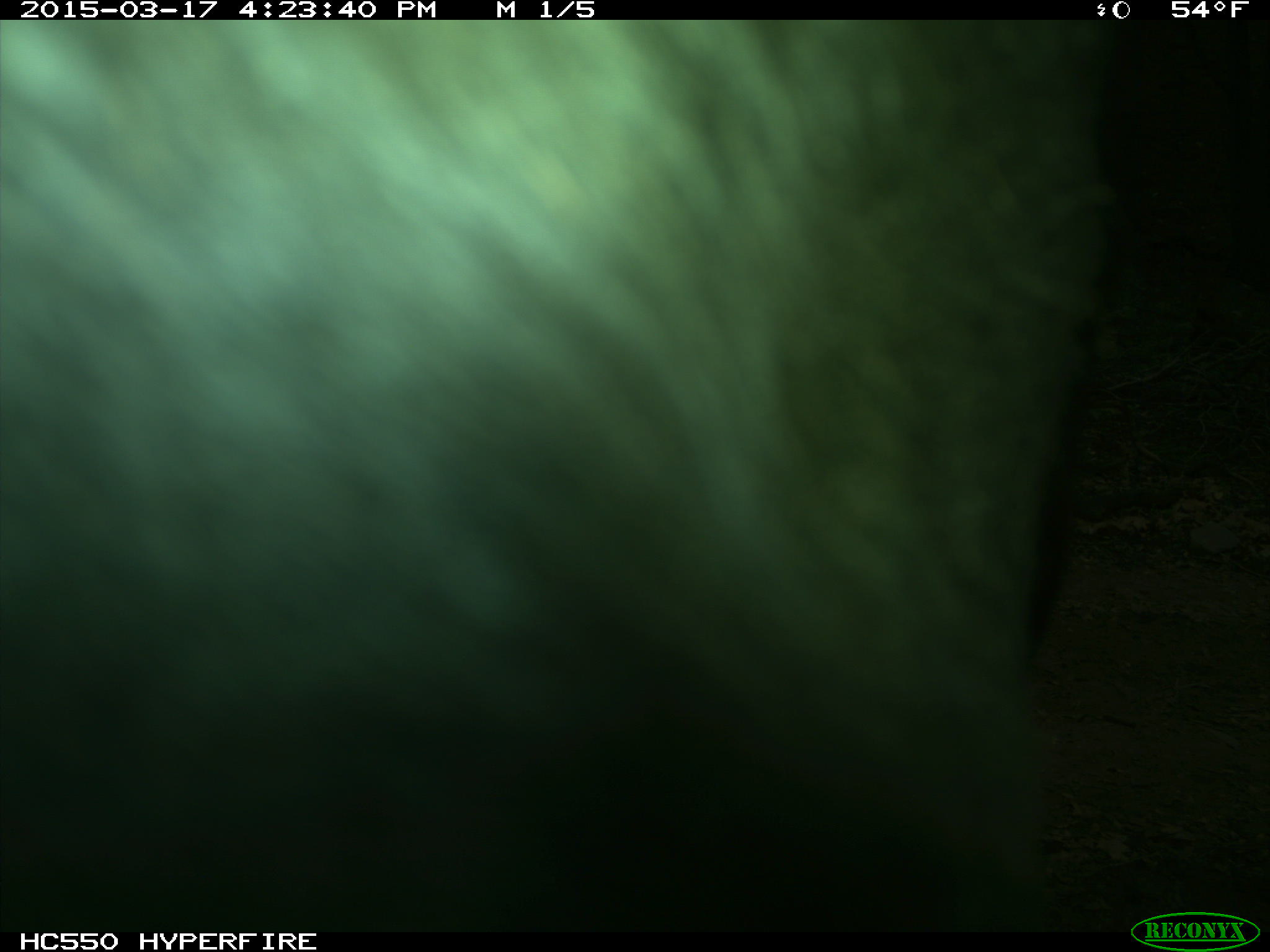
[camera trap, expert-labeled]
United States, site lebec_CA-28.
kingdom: Animalia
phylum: Chordata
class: Mammalia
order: Artiodactyla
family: Bovidae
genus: Bos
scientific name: Bos taurus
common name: domestic cow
Bos taurus (domestic cow).